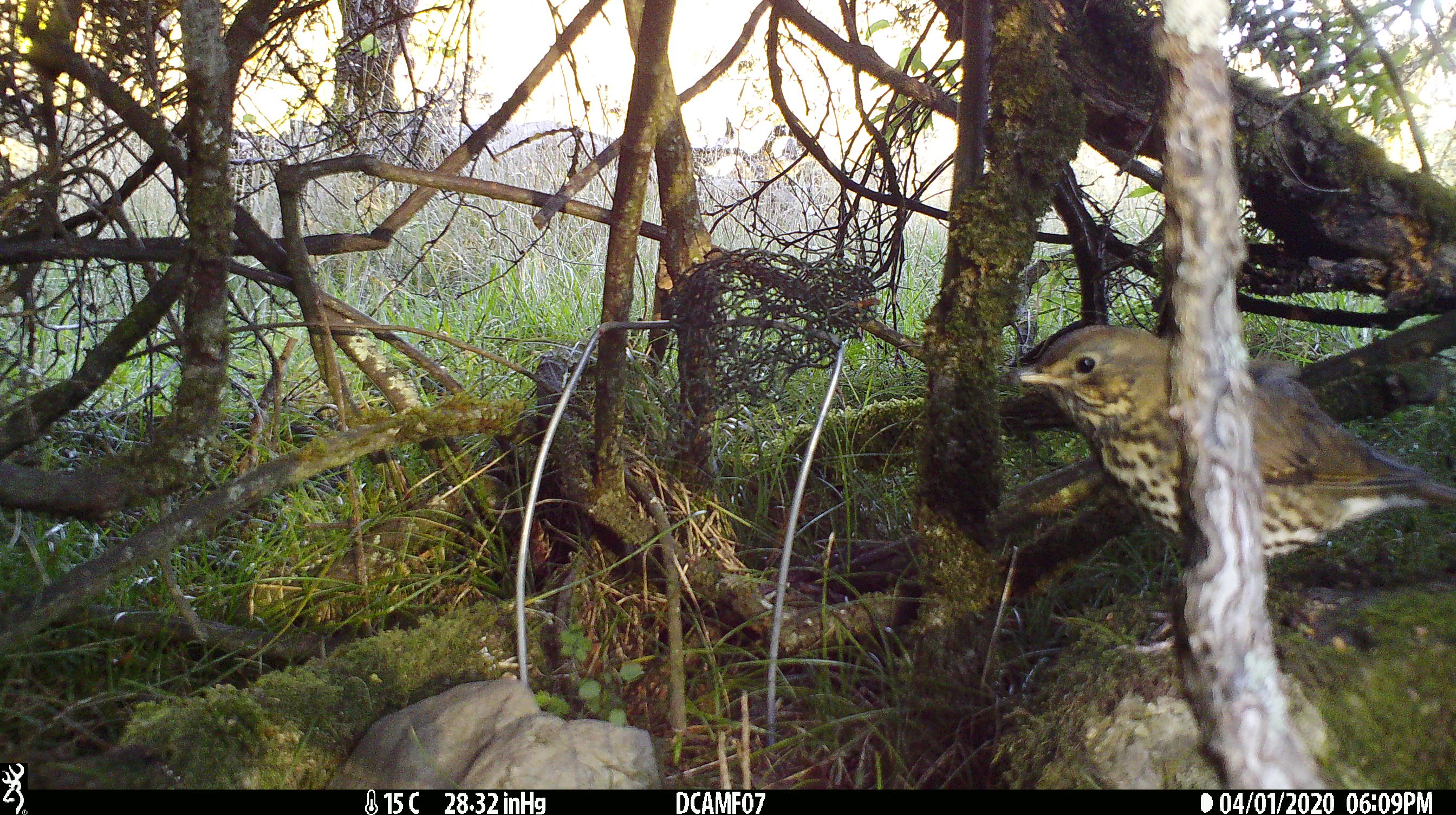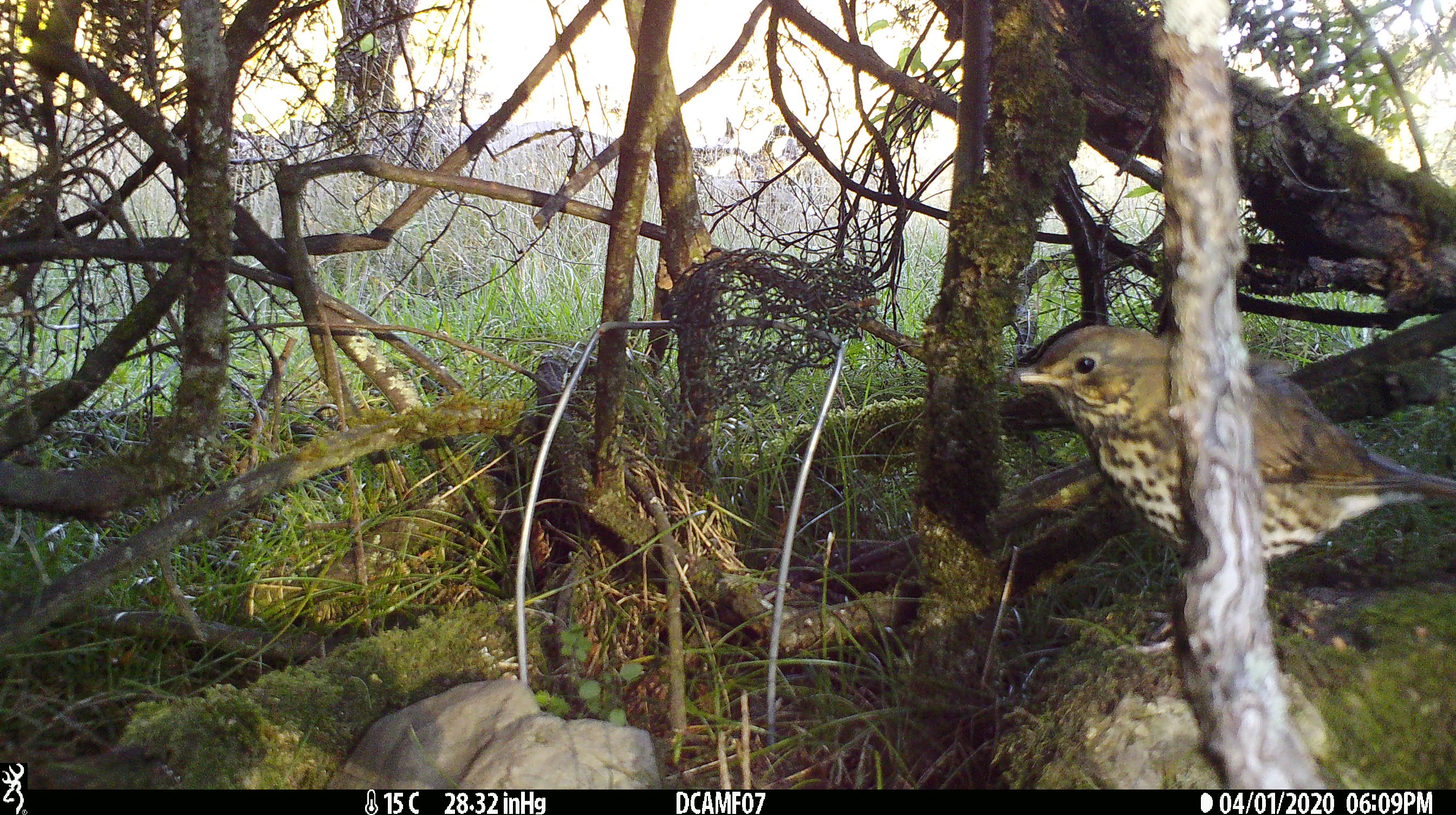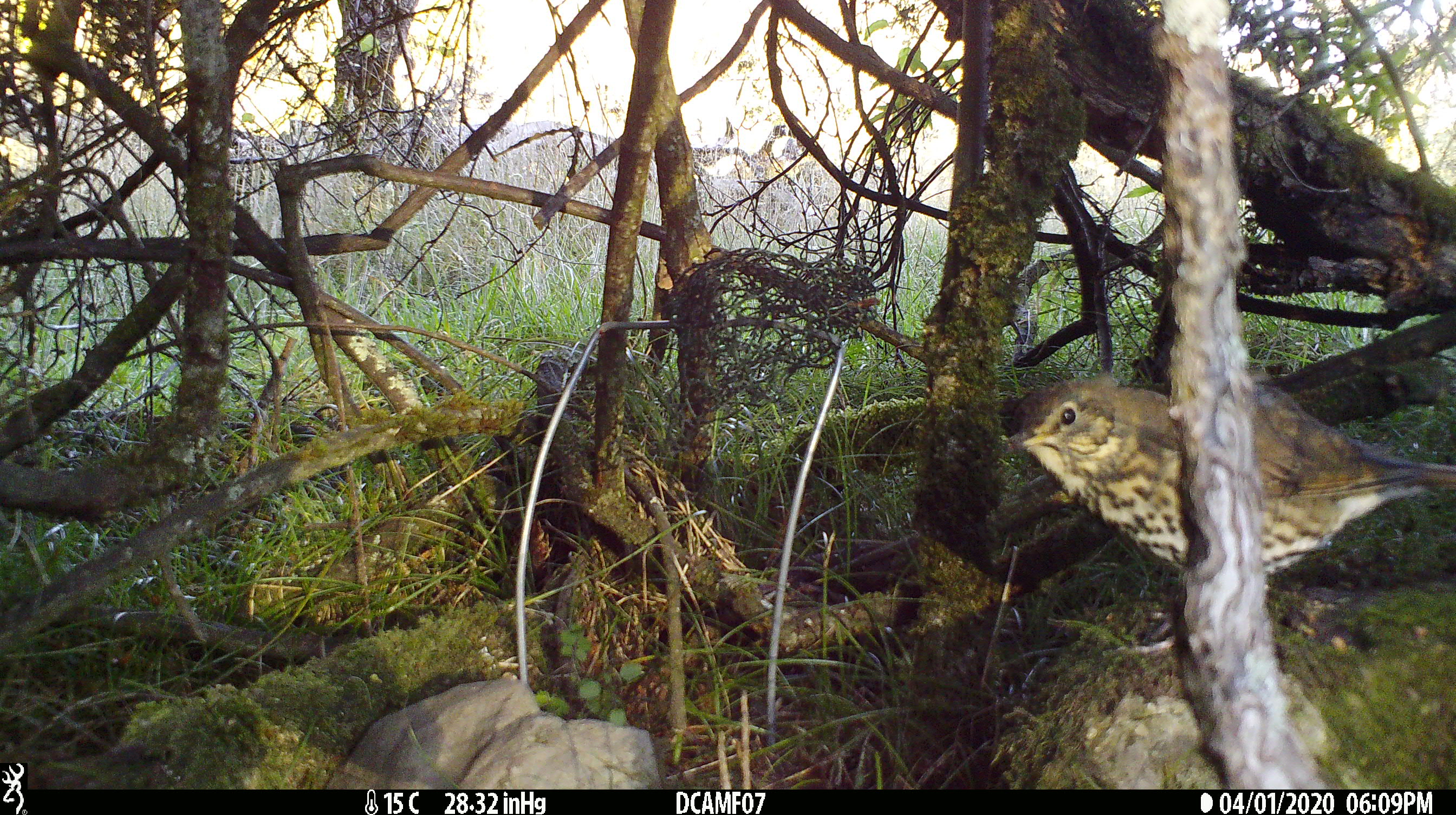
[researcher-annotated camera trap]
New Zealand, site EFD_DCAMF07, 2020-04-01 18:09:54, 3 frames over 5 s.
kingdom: Animalia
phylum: Chordata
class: Aves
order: Passeriformes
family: Turdidae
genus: Turdus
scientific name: Turdus philomelos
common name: song thrush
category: thrush